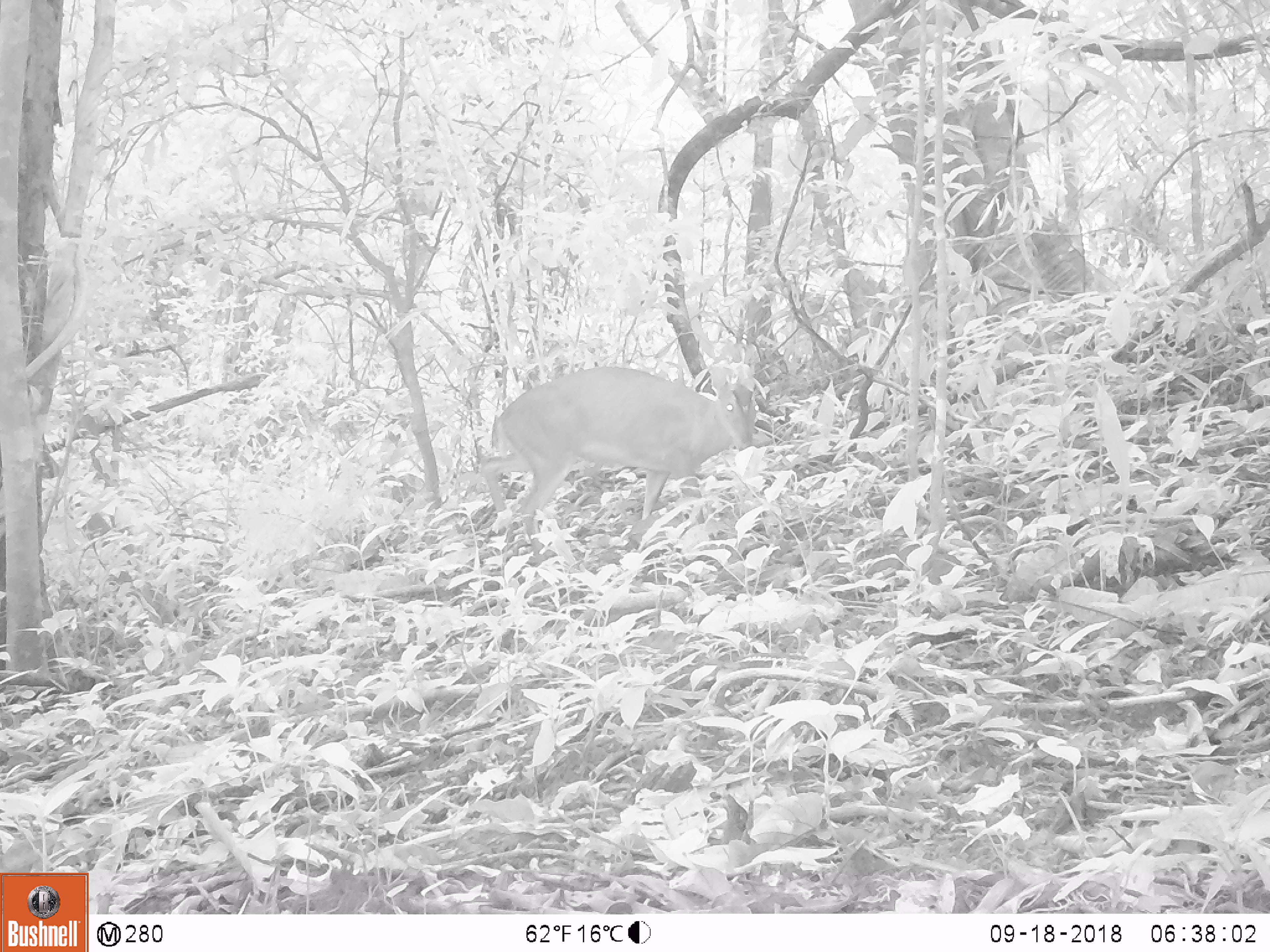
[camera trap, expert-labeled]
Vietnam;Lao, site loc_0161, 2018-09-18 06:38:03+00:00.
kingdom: Animalia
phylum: Chordata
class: Mammalia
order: Artiodactyla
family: Cervidae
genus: Muntiacus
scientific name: Muntiacus vuquangensis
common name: large-antlered muntjac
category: large antlered muntjac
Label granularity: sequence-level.